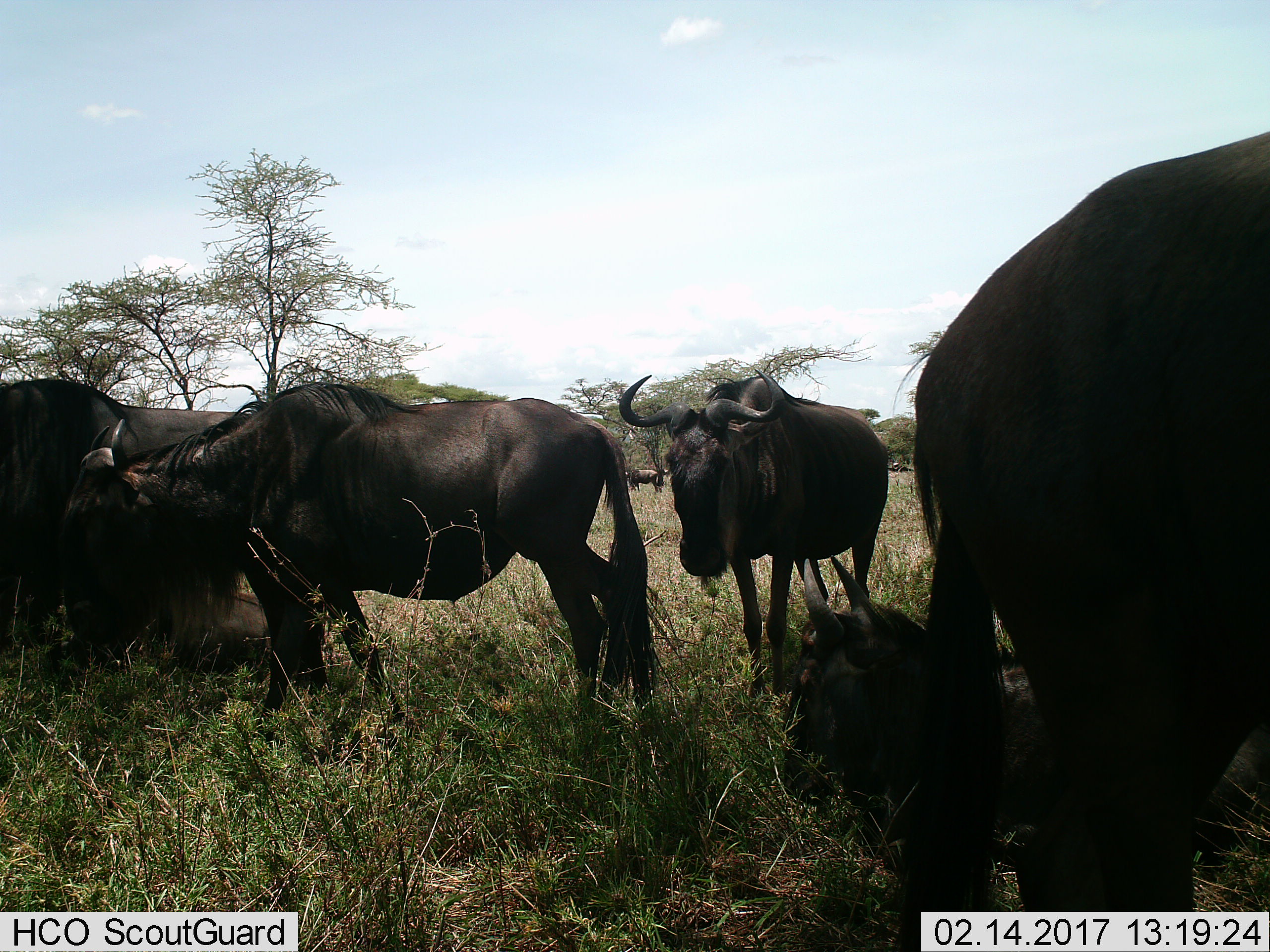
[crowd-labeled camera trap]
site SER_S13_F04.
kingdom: Animalia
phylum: Chordata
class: Mammalia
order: Artiodactyla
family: Bovidae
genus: Connochaetes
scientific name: Connochaetes taurinus taurinus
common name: blue wildebeest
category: wildebeestblue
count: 6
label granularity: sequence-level